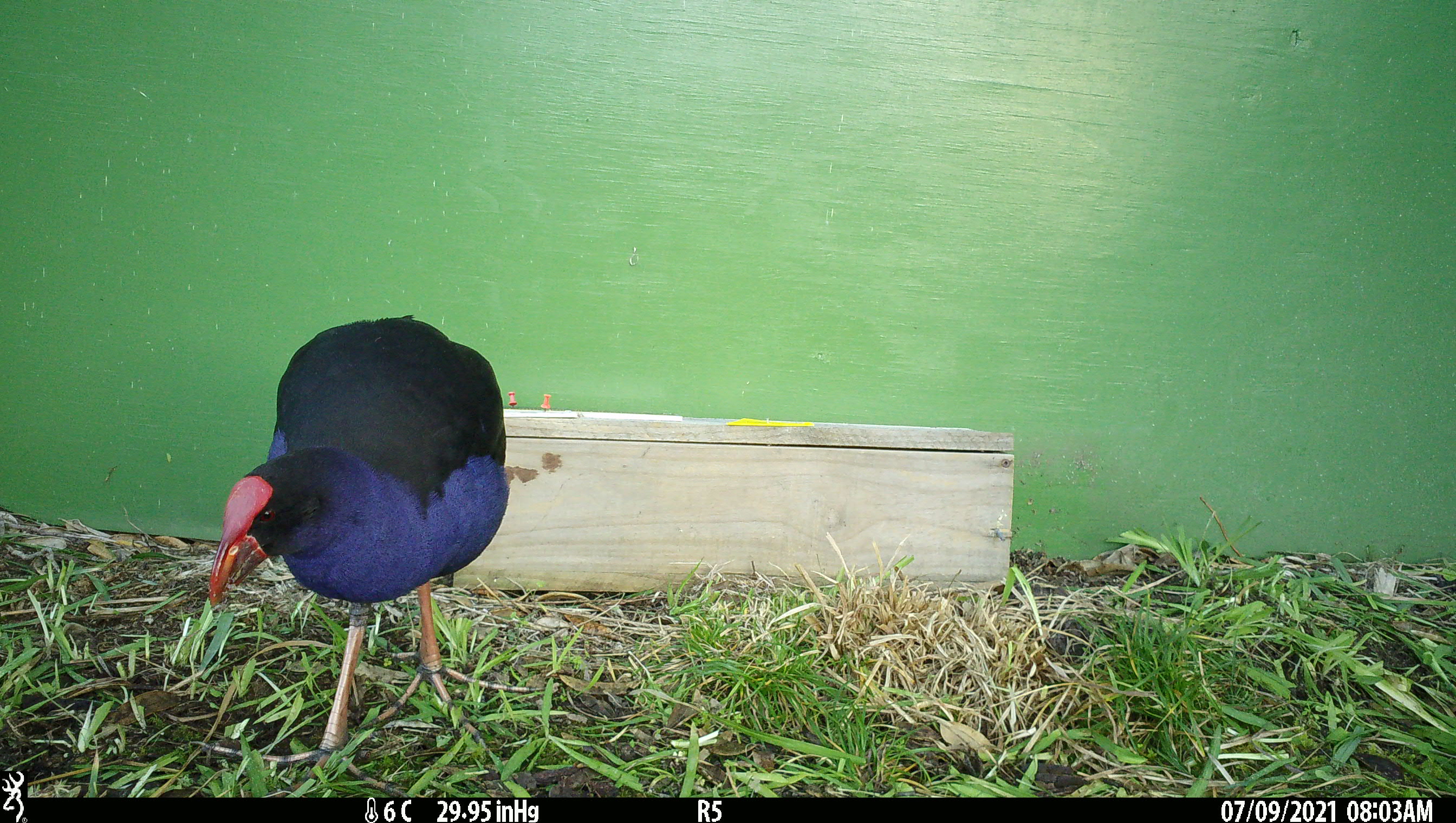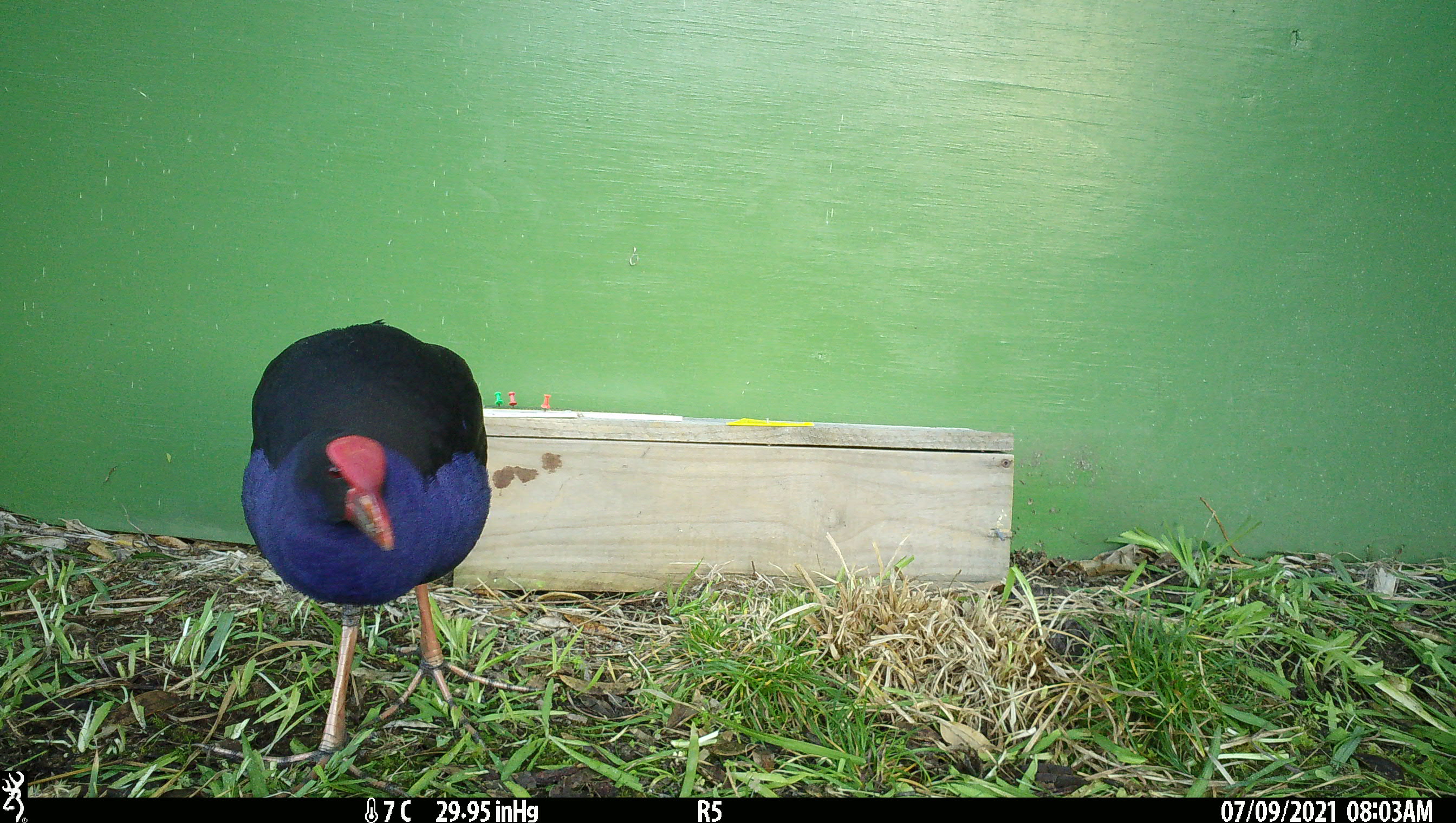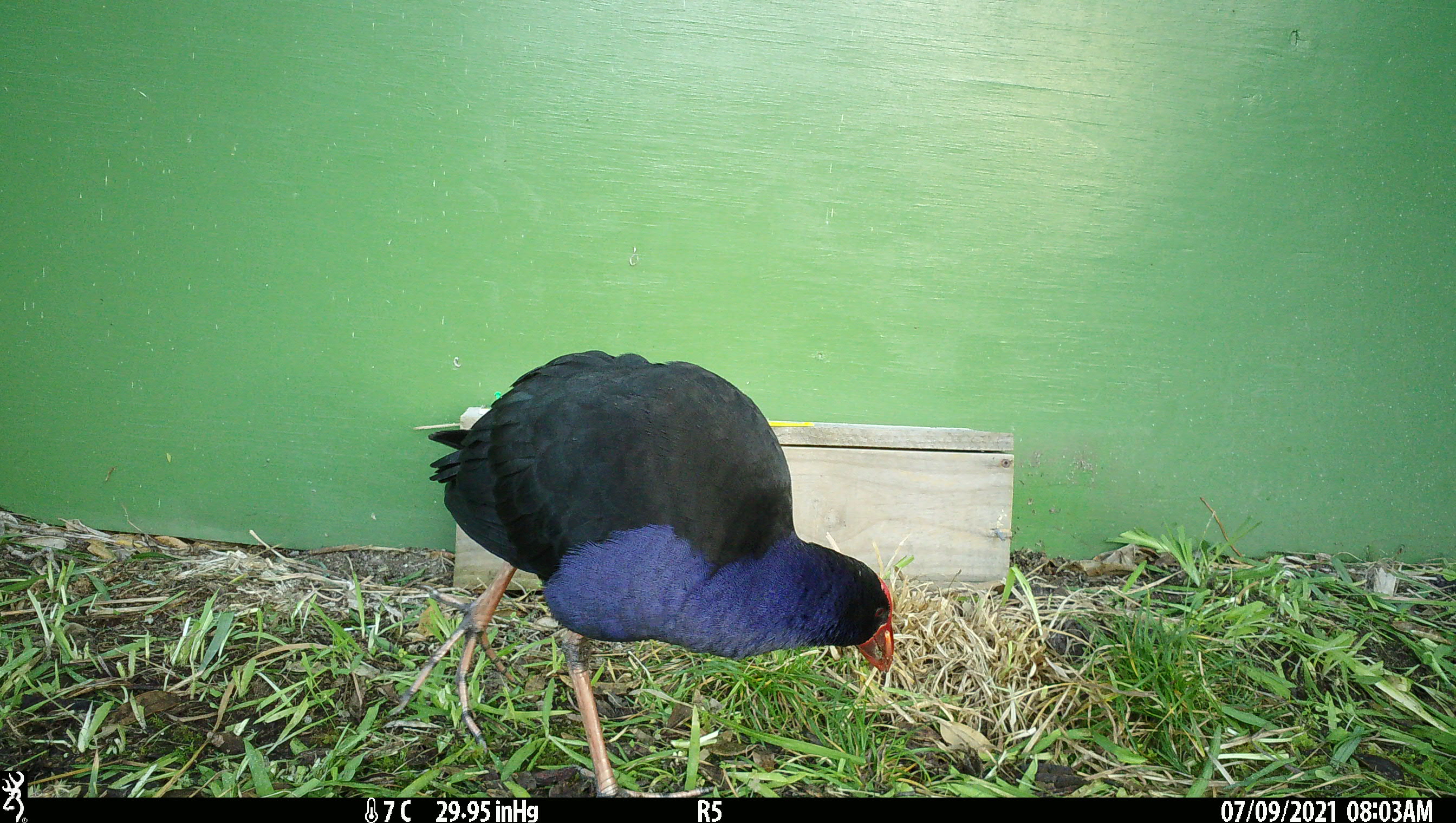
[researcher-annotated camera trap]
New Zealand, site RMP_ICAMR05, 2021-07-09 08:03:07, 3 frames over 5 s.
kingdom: Animalia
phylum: Chordata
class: Aves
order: Gruiformes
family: Rallidae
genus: Porphyrio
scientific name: Porphyrio melanotus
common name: australasian swamphen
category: pukeko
Pukeko (australasian swamphen) (Porphyrio melanotus).